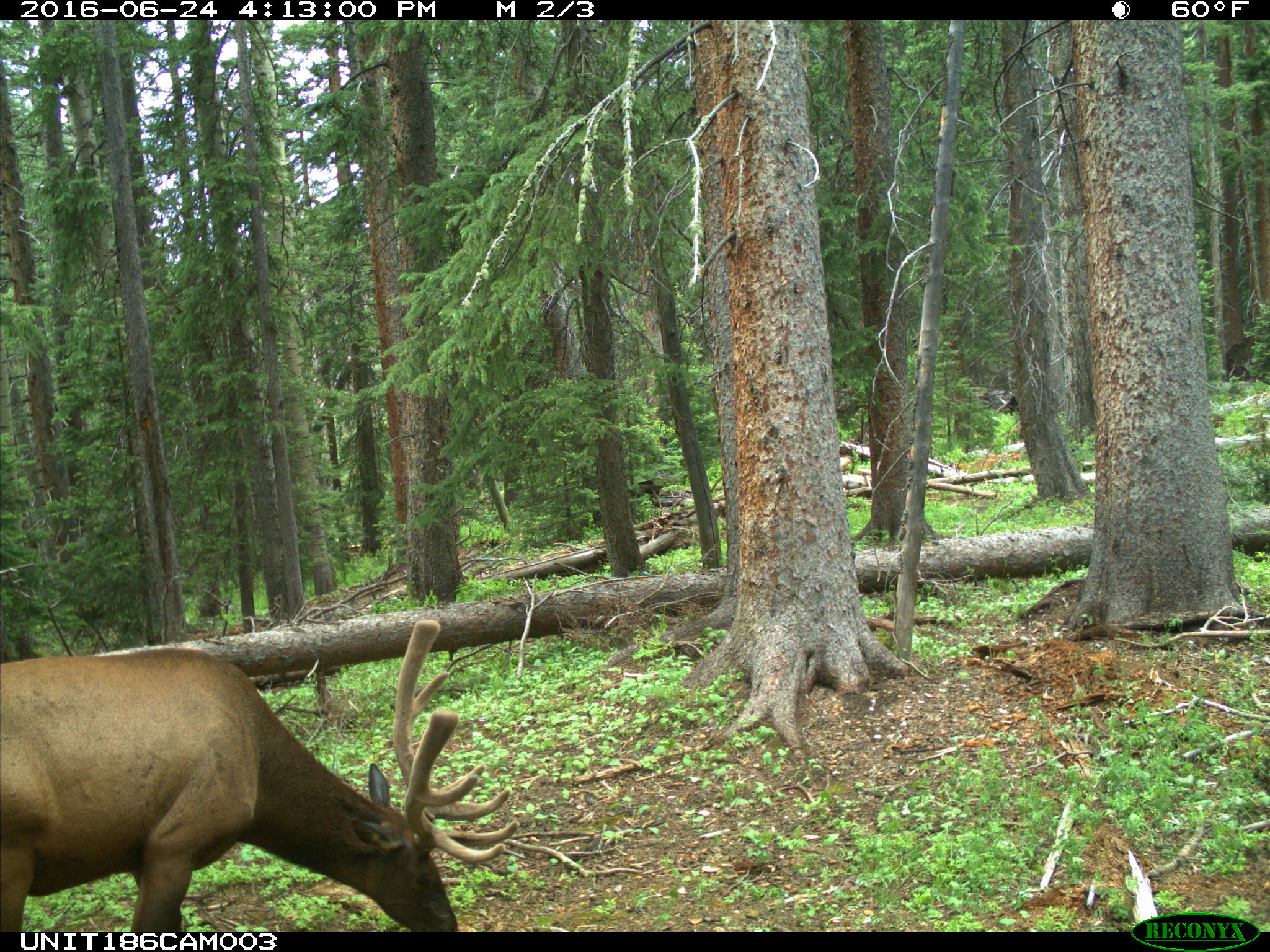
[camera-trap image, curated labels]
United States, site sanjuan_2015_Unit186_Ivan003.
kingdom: Animalia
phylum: Chordata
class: Mammalia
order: Artiodactyla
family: Cervidae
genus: Cervus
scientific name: Cervus elaphus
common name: red deer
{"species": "Cervus elaphus (red deer)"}